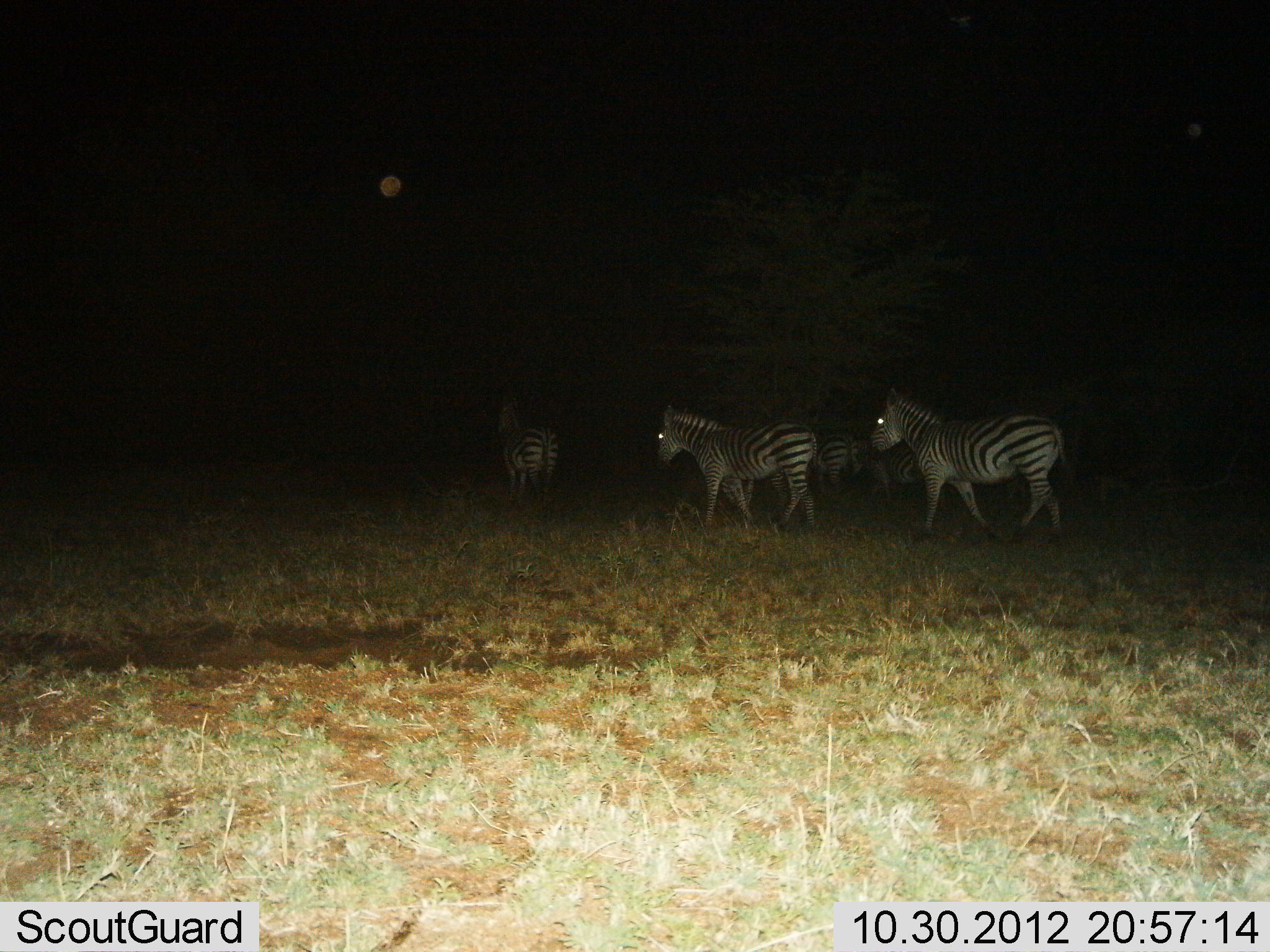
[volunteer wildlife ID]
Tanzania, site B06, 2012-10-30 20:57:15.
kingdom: Animalia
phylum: Chordata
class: Mammalia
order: Perissodactyla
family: Equidae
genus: Equus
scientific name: Equus quagga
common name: plains zebra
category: zebra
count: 5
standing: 60%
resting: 0%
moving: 80%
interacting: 0%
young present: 0%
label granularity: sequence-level